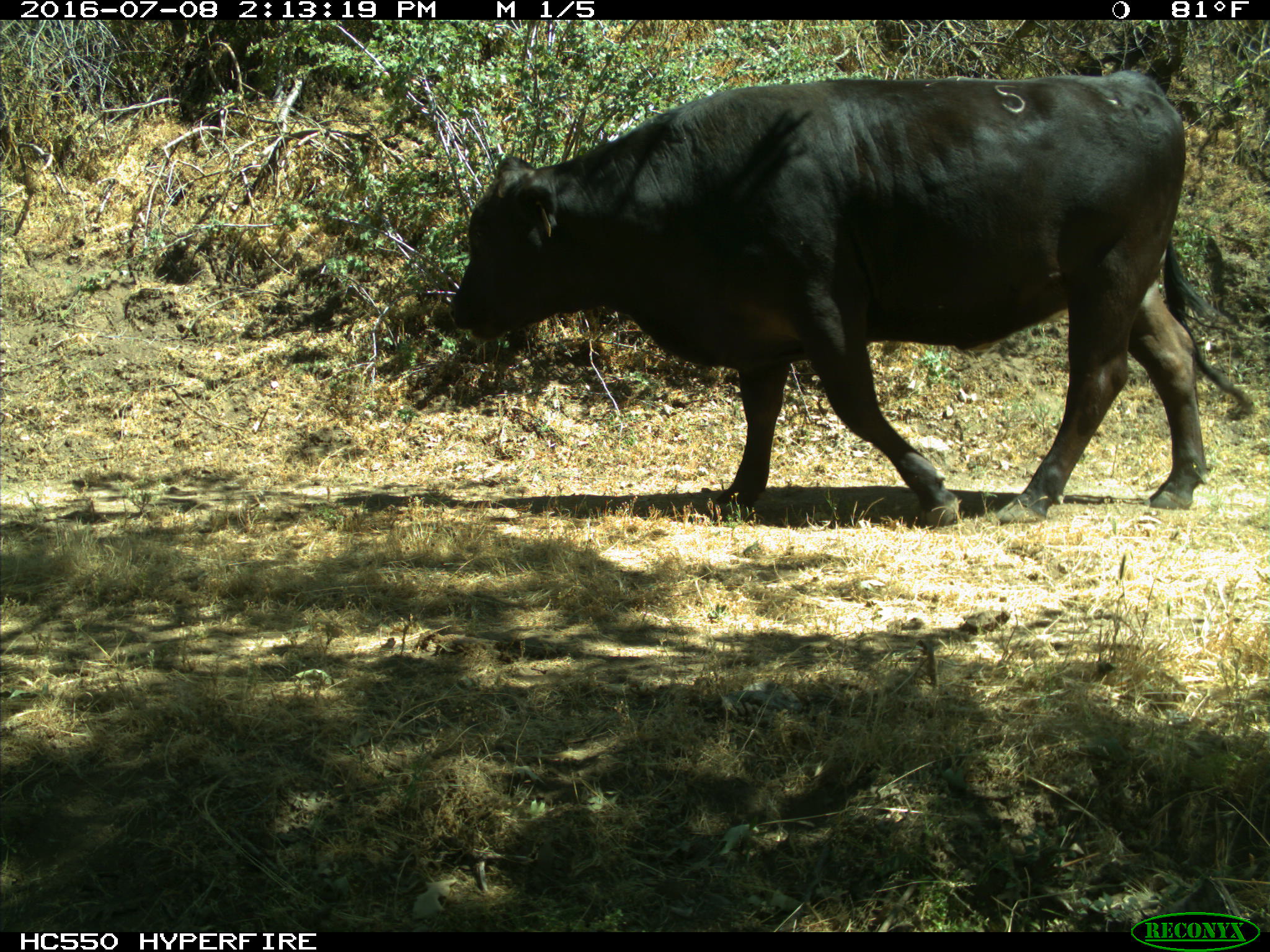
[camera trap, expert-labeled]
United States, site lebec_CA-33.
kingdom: Animalia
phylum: Chordata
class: Mammalia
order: Artiodactyla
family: Bovidae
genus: Bos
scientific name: Bos taurus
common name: domestic cow